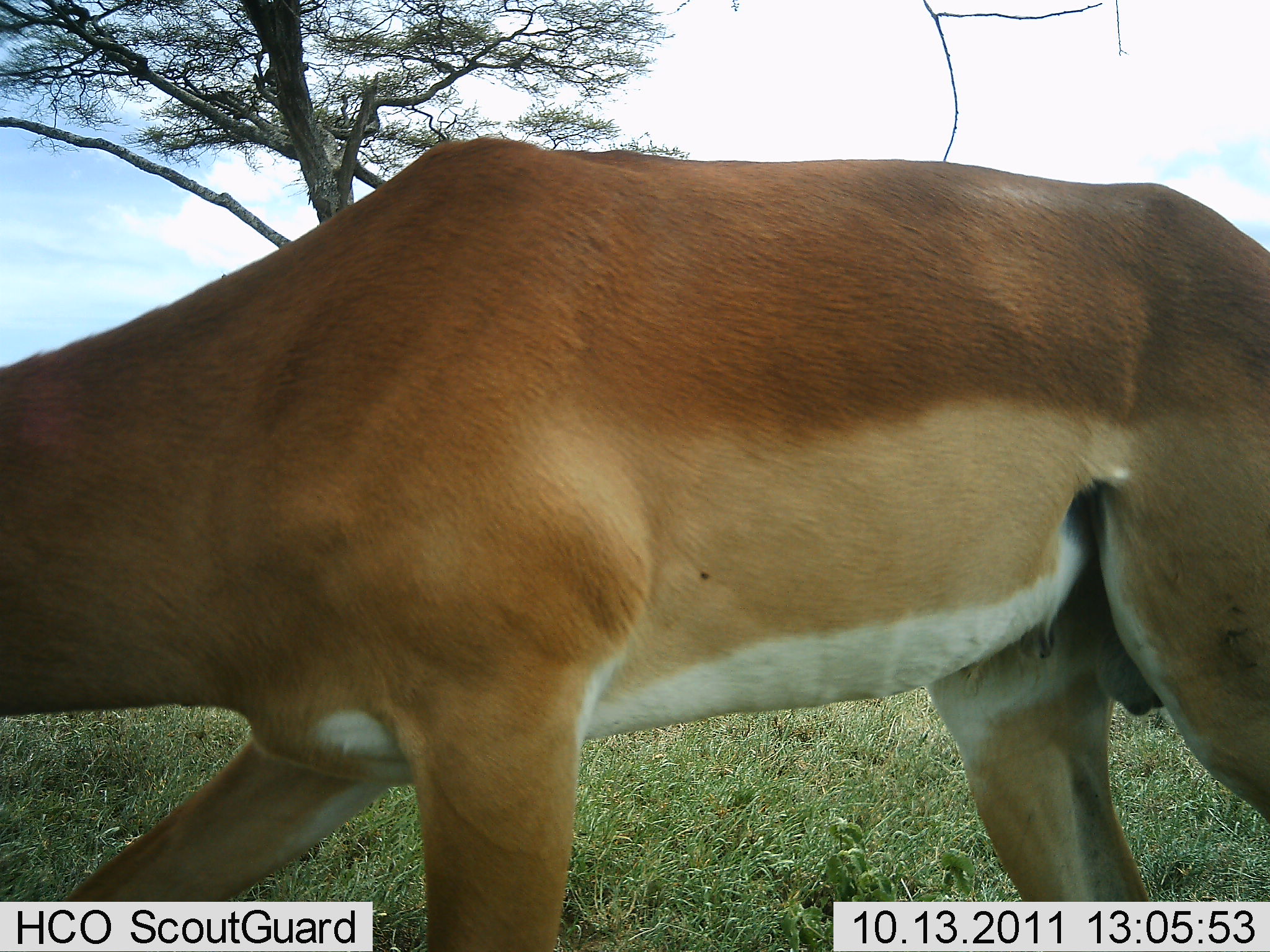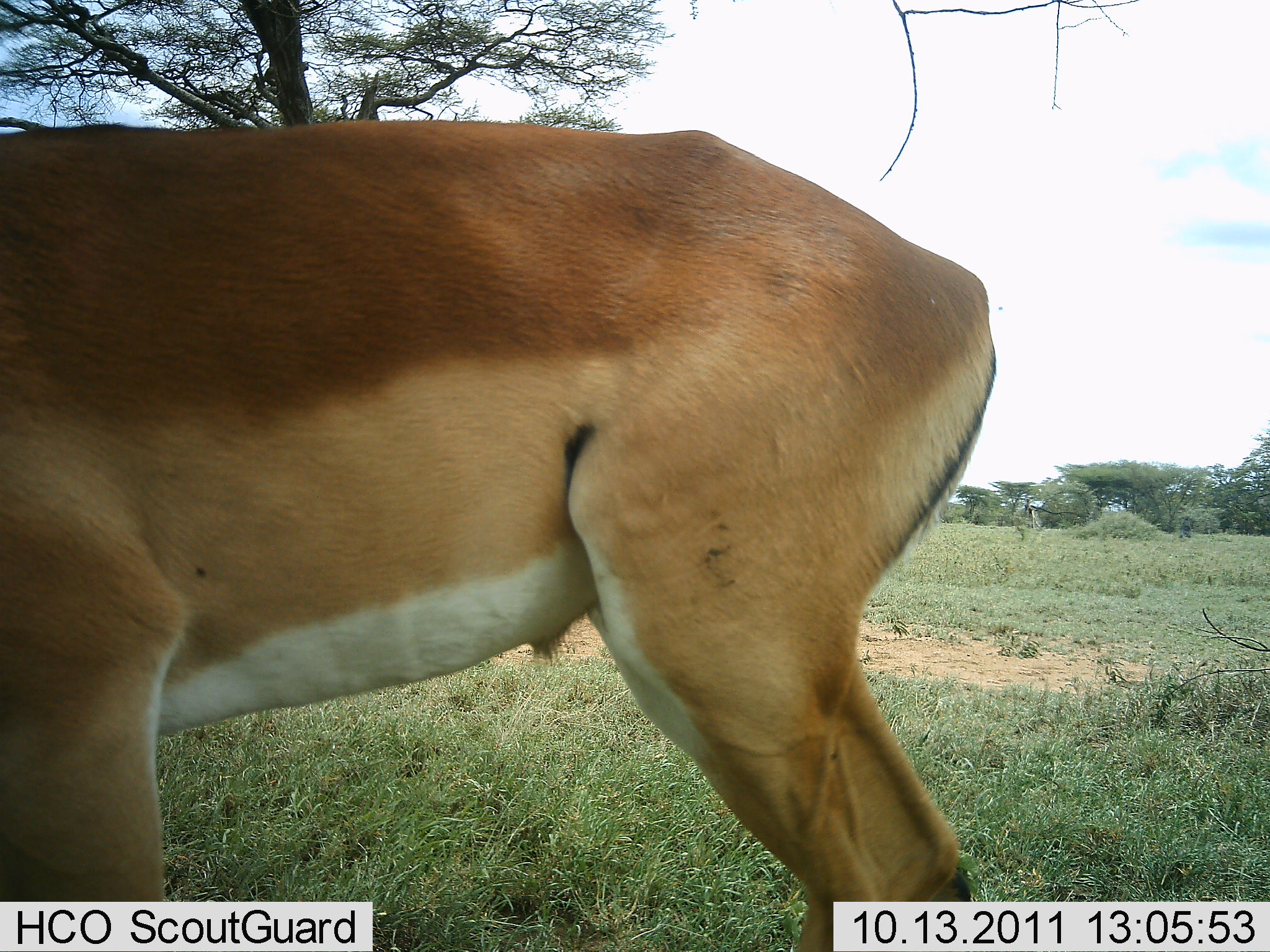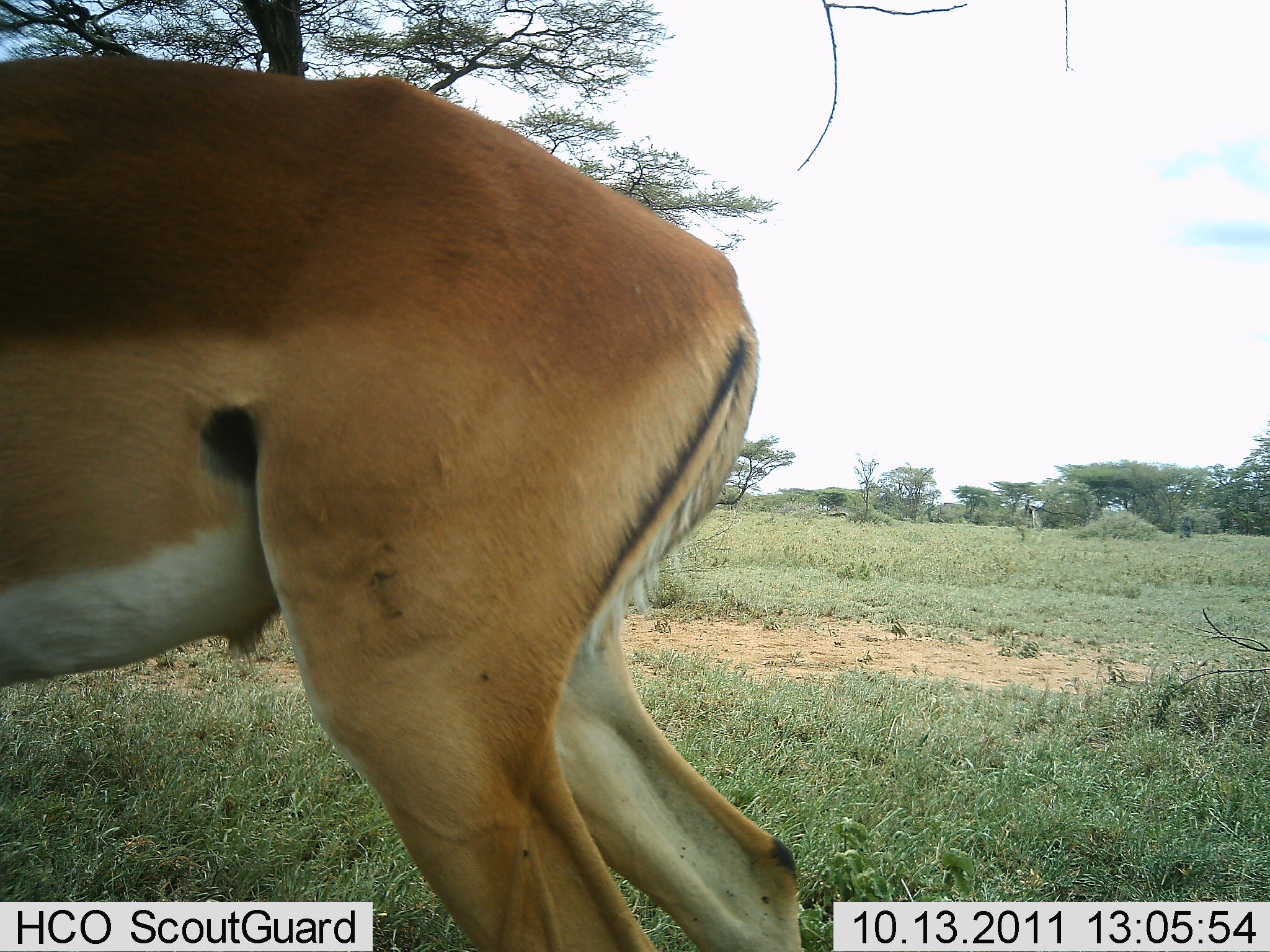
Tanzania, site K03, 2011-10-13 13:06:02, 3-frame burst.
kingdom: Animalia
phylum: Chordata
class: Mammalia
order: Artiodactyla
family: Bovidae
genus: Nanger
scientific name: Nanger granti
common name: grant's gazelle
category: gazellegrants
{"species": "gazellegrants (grant's gazelle) (Nanger granti)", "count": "1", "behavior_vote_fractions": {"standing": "18%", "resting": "0%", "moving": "82%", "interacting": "0%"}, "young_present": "0%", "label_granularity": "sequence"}